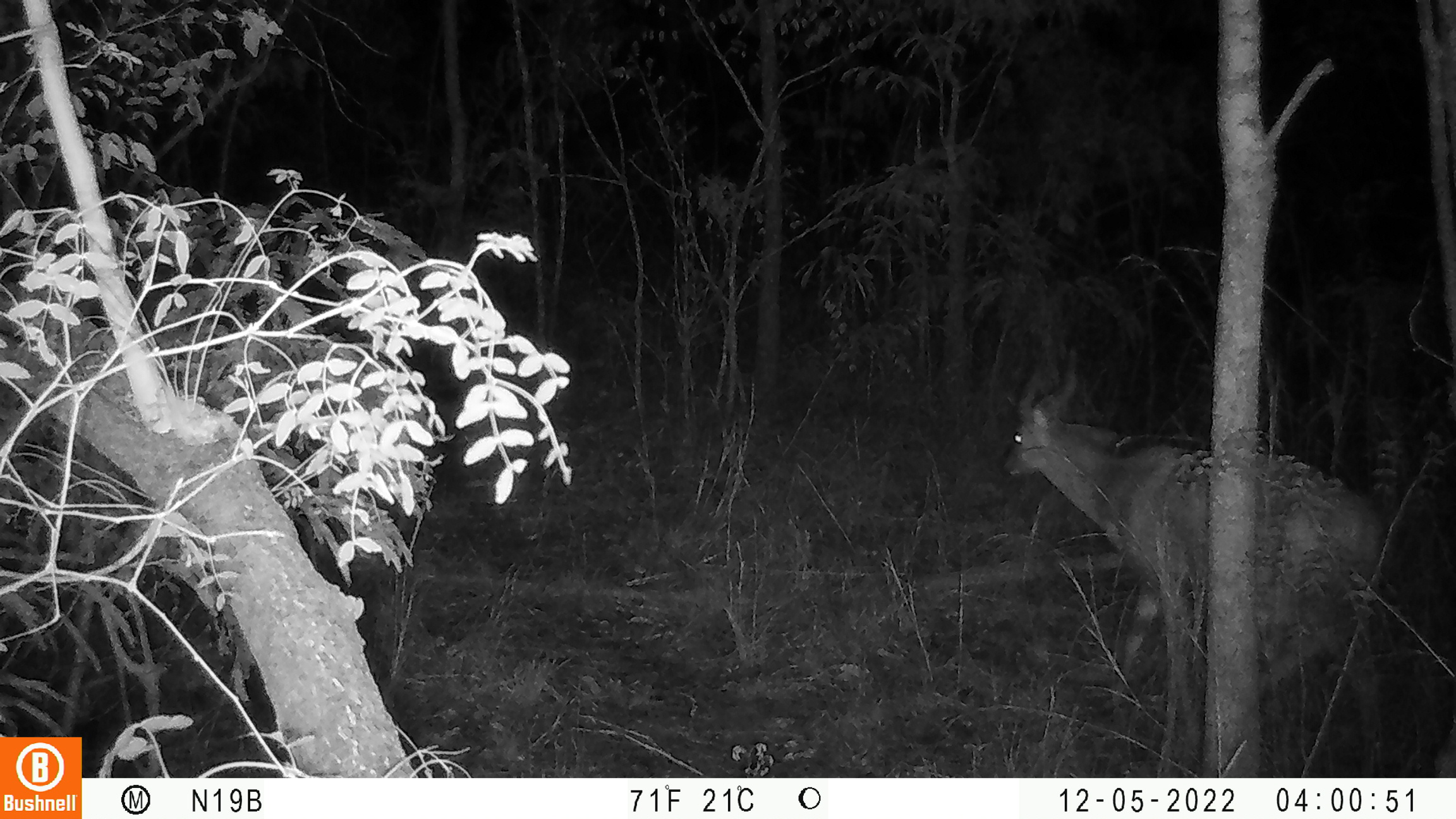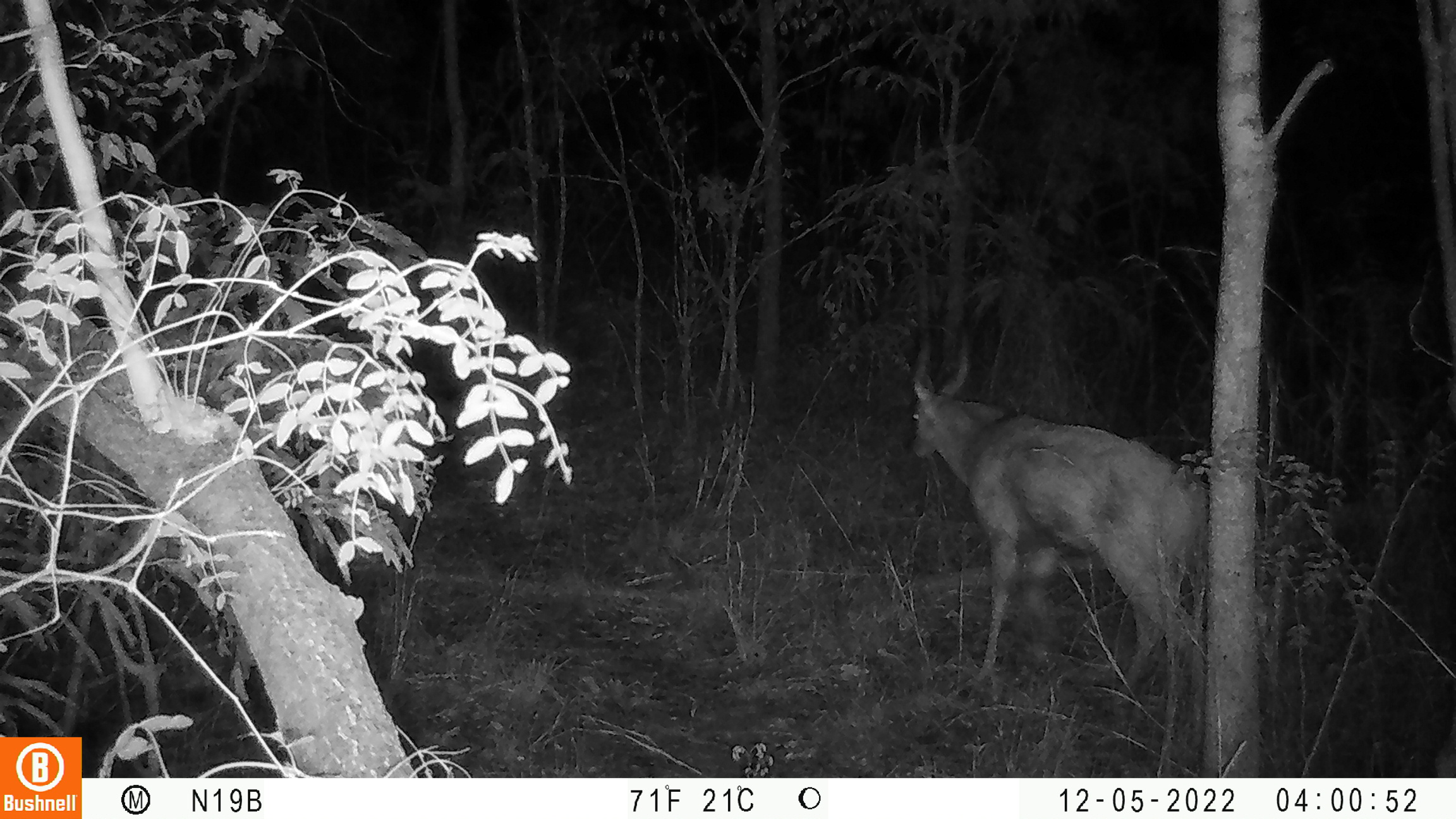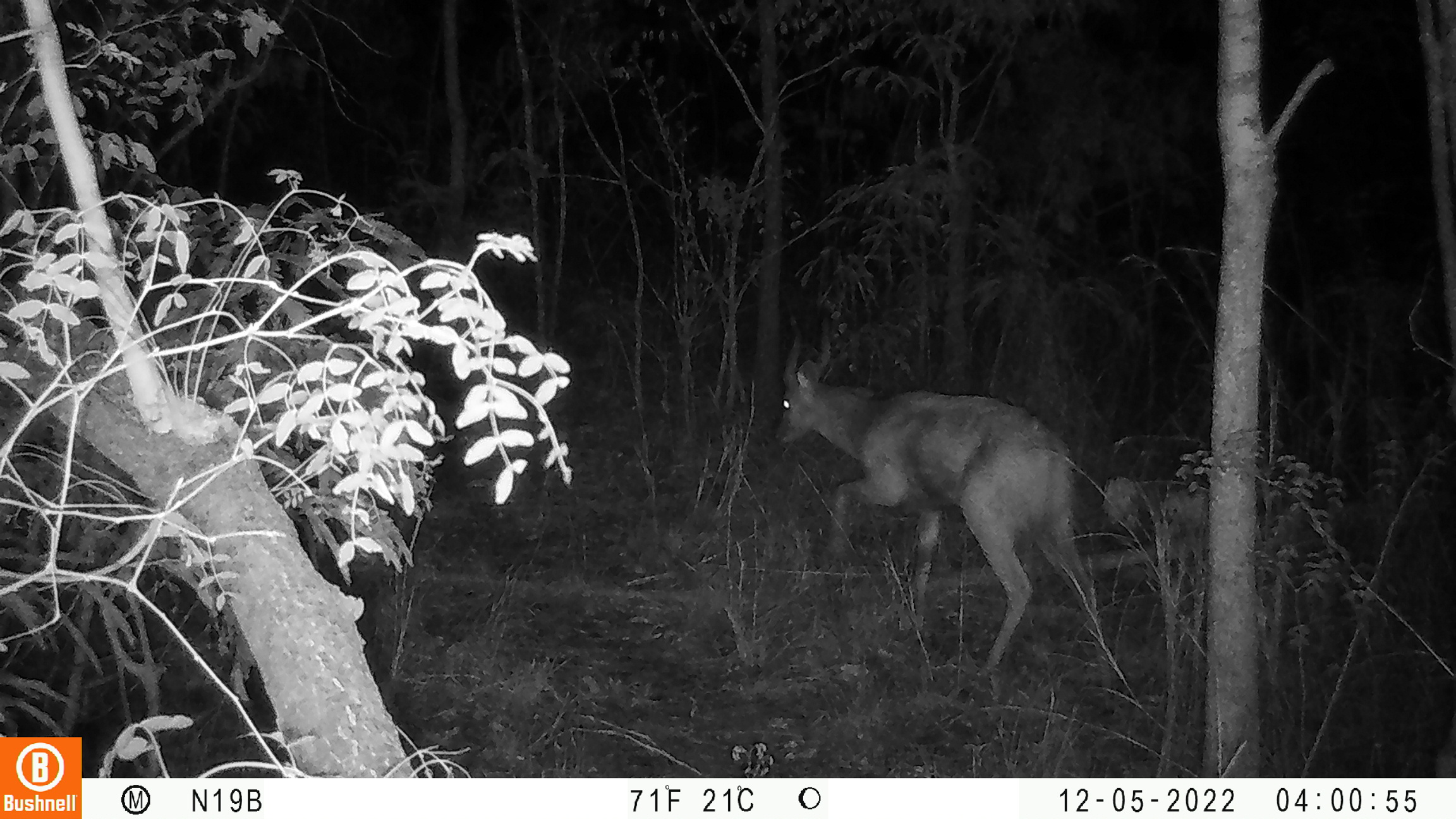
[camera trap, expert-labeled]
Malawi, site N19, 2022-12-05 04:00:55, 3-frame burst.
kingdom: Animalia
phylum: Chordata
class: Mammalia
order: Artiodactyla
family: Bovidae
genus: Tragelaphus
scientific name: Tragelaphus sylvaticus sylvaticus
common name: cape bushbuck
Cape bushbuck (Tragelaphus sylvaticus sylvaticus), count 1.